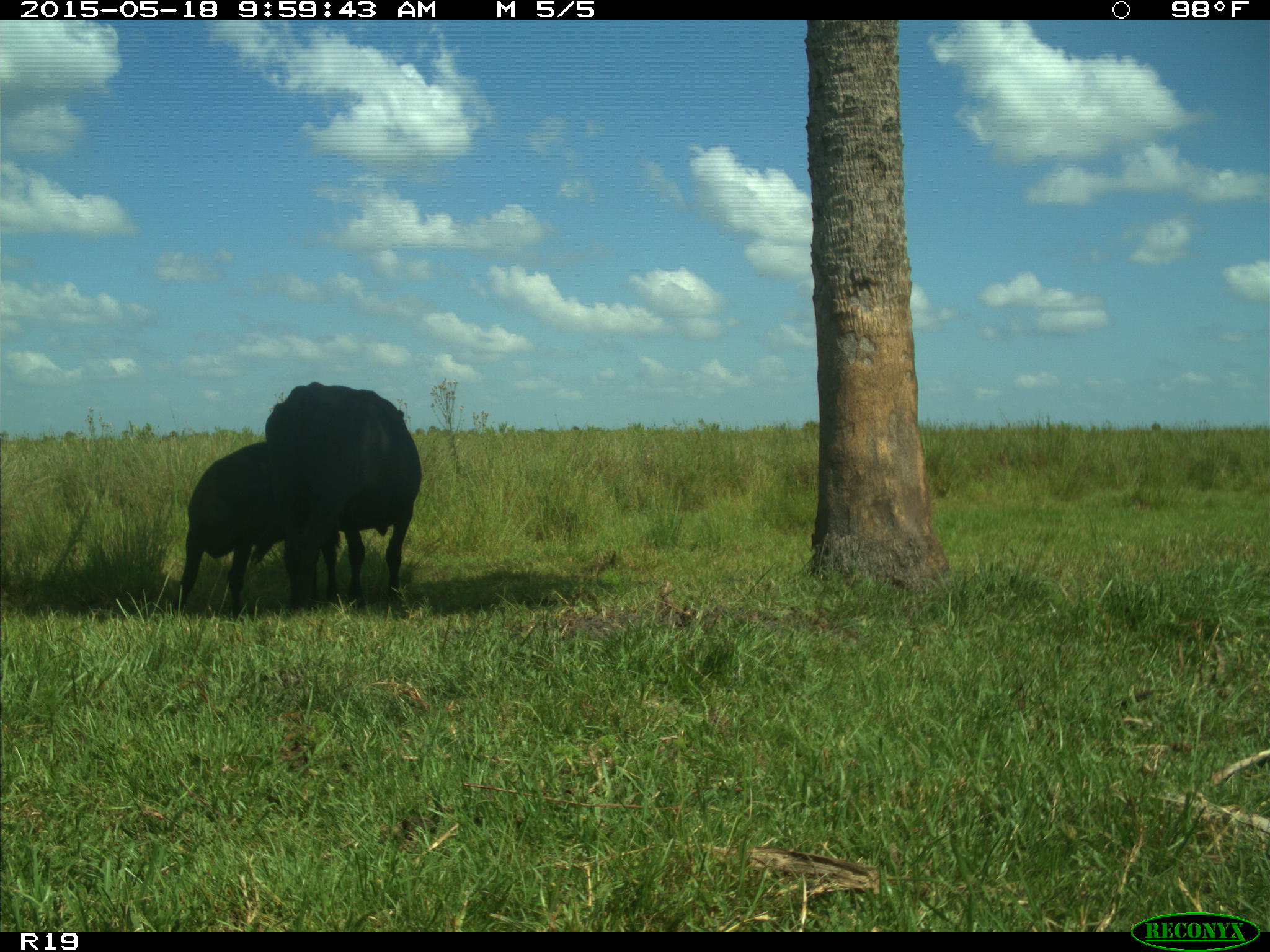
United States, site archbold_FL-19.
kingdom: Animalia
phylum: Chordata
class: Mammalia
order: Artiodactyla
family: Bovidae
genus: Bos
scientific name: Bos taurus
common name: domestic cow